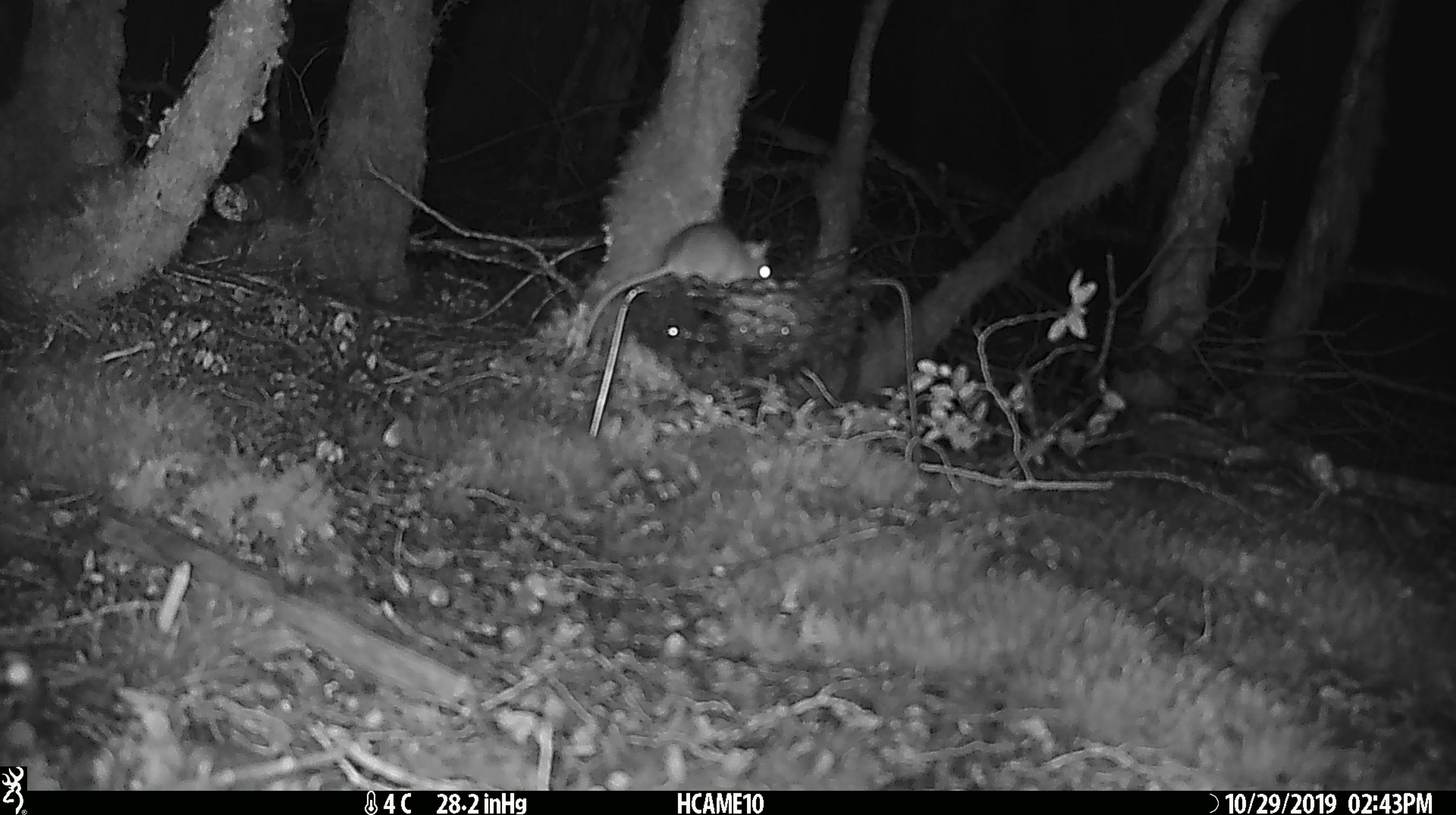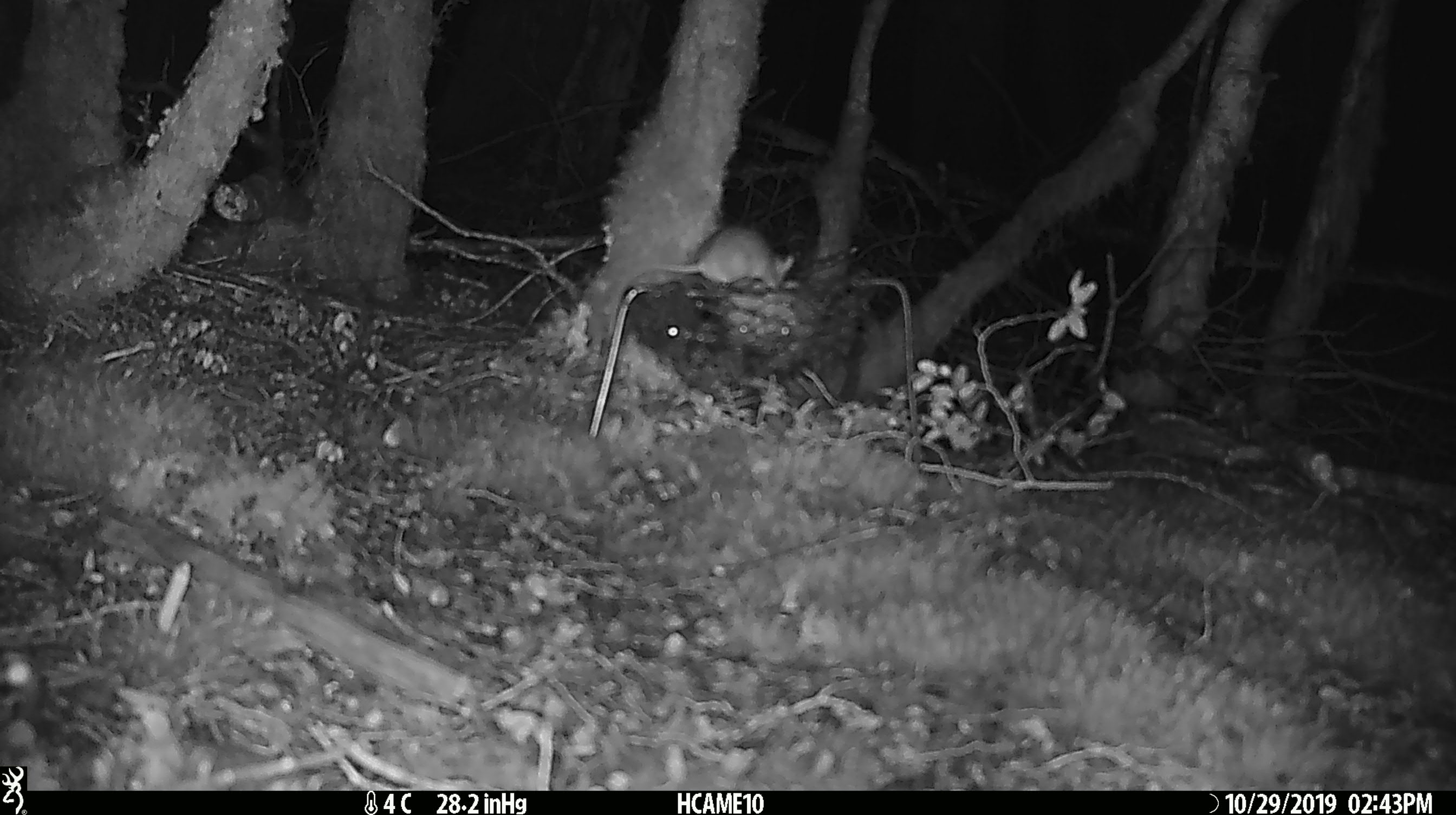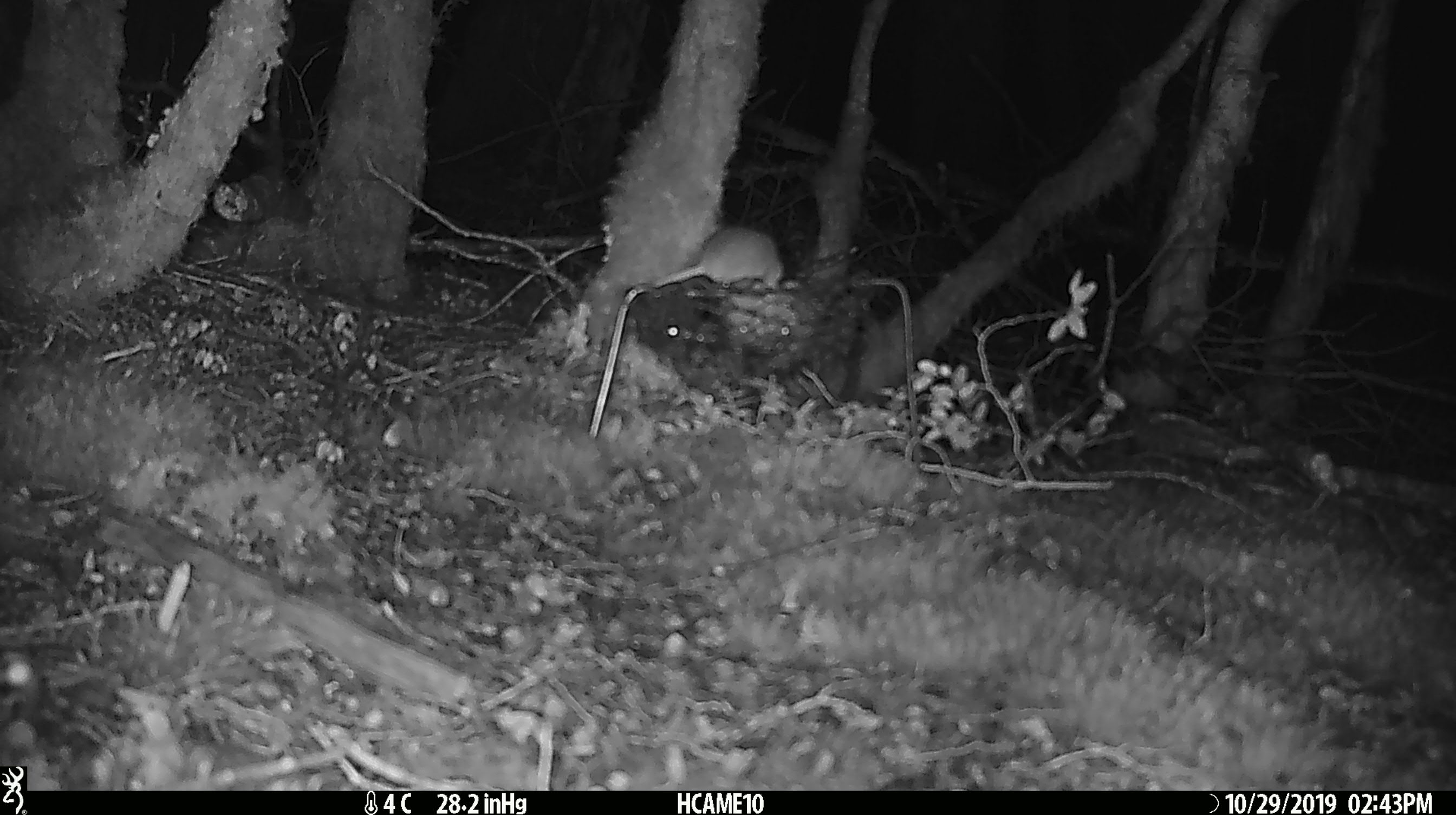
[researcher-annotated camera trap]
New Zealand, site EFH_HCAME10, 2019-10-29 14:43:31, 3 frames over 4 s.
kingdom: Animalia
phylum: Chordata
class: Mammalia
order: Rodentia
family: Muridae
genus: Mus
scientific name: Mus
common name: mouse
Mouse (Mus).